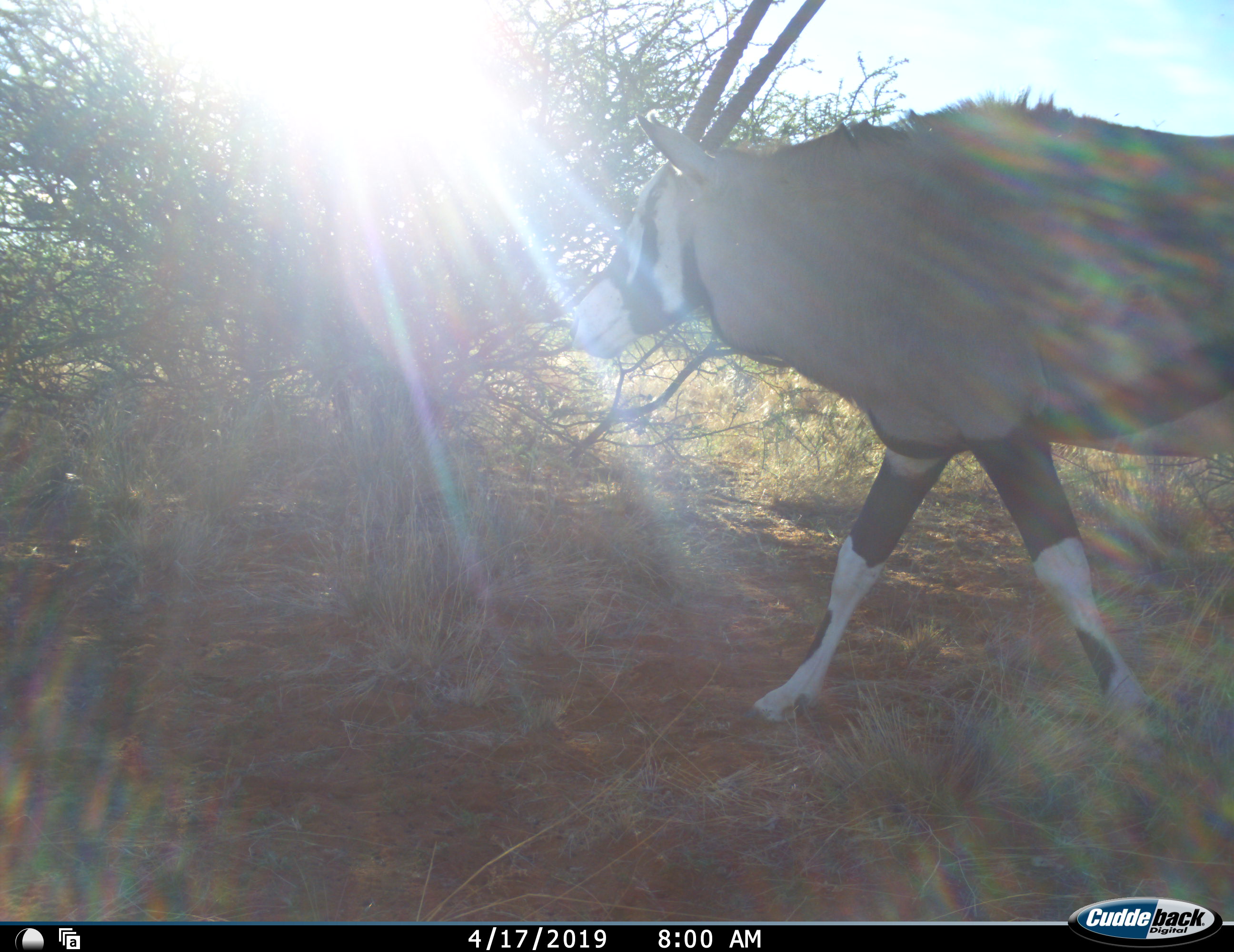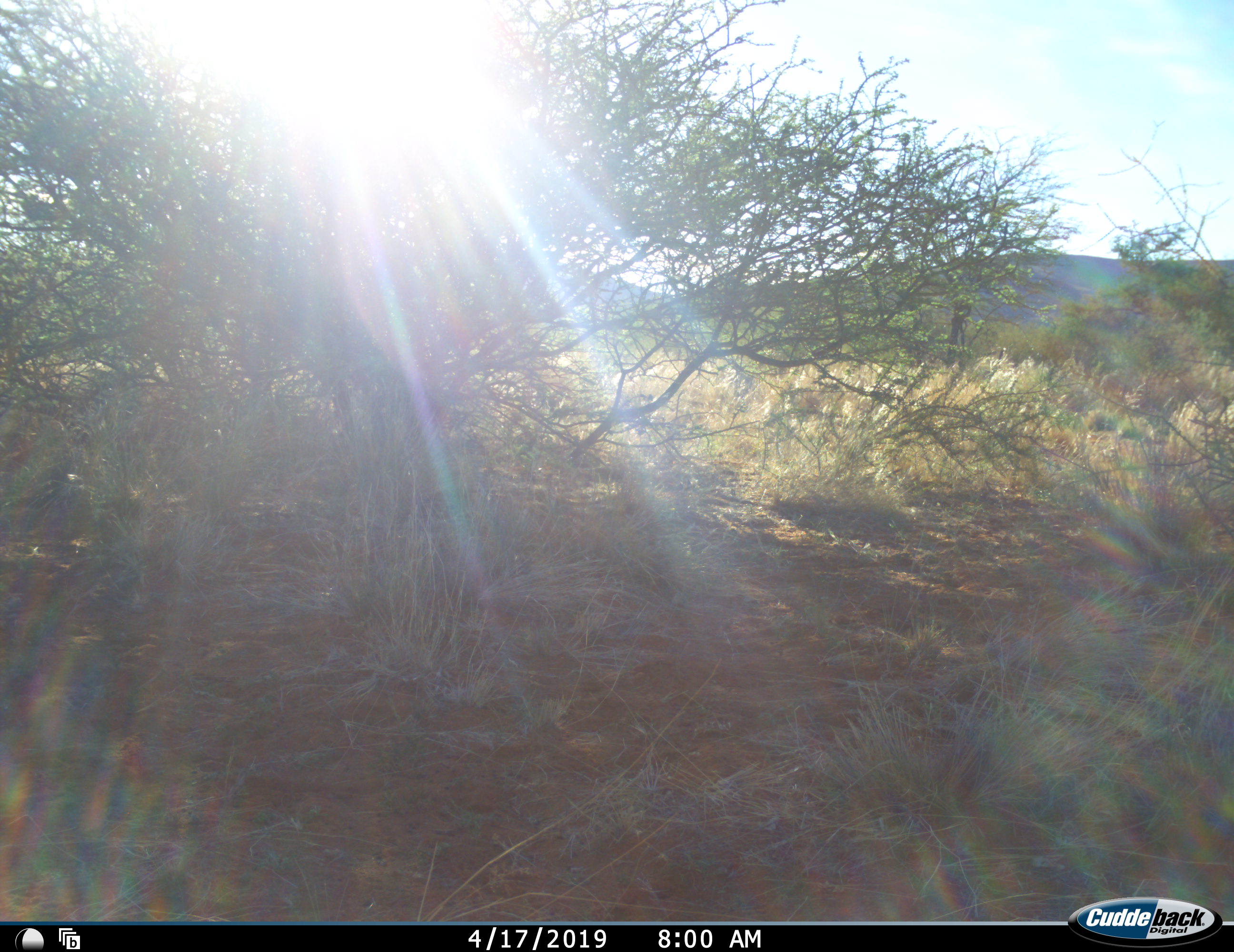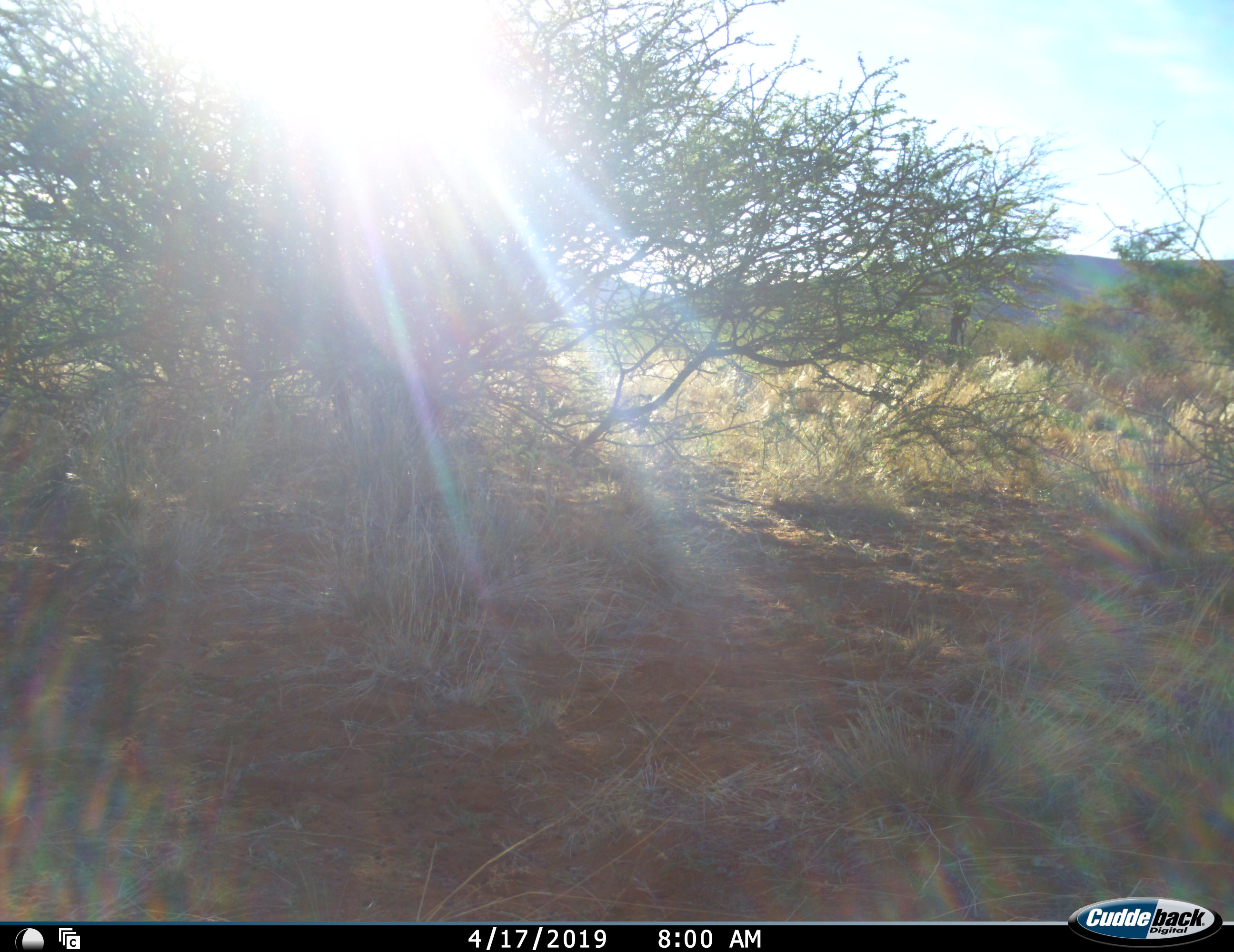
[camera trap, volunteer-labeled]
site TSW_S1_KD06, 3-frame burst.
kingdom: Animalia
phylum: Chordata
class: Mammalia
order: Artiodactyla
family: Bovidae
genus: Oryx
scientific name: Oryx gazella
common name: gemsbok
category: oryx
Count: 1.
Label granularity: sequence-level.